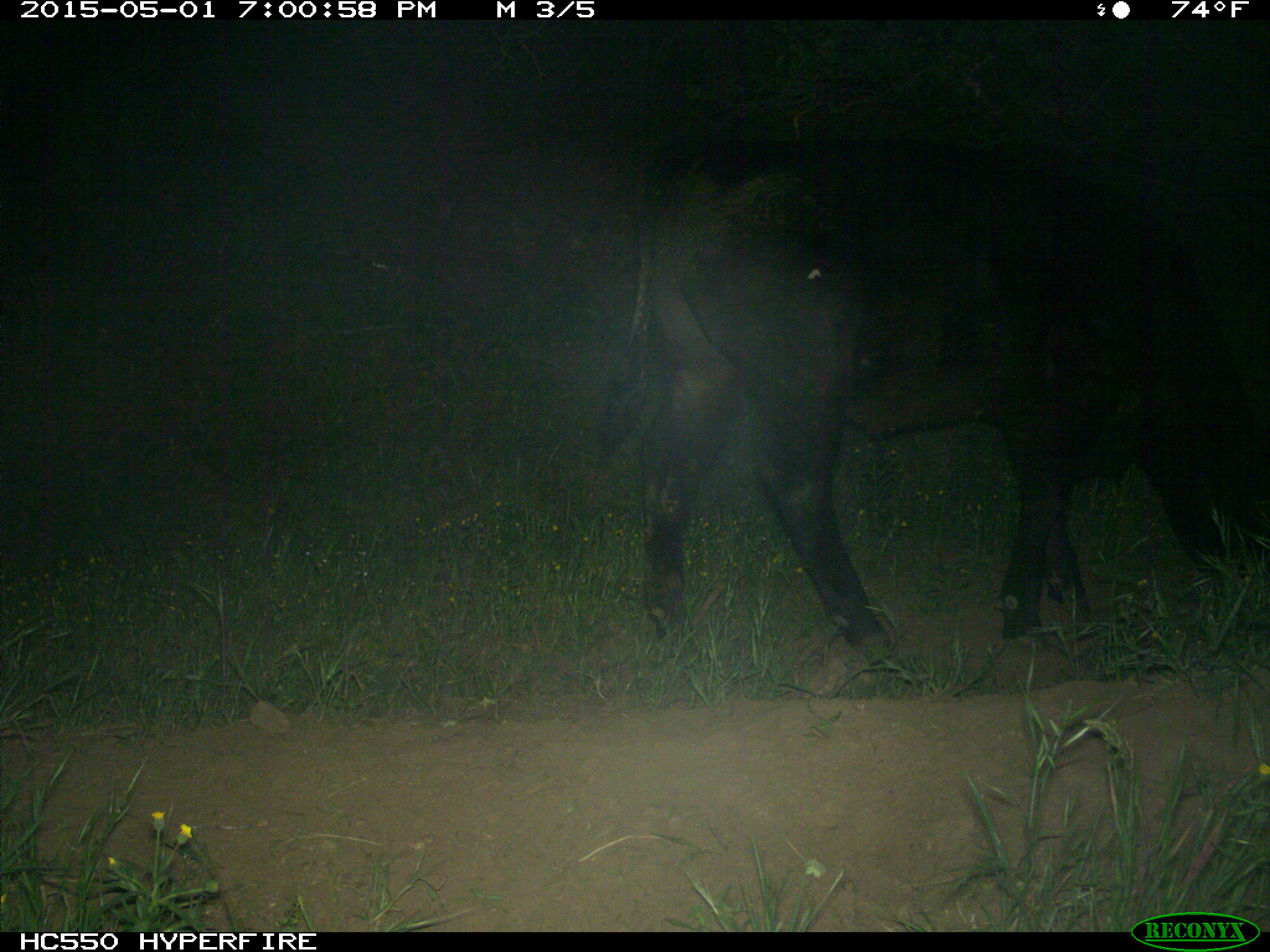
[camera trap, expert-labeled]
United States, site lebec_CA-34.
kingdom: Animalia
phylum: Chordata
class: Mammalia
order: Artiodactyla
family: Bovidae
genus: Bos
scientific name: Bos taurus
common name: domestic cow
Bos taurus (domestic cow).